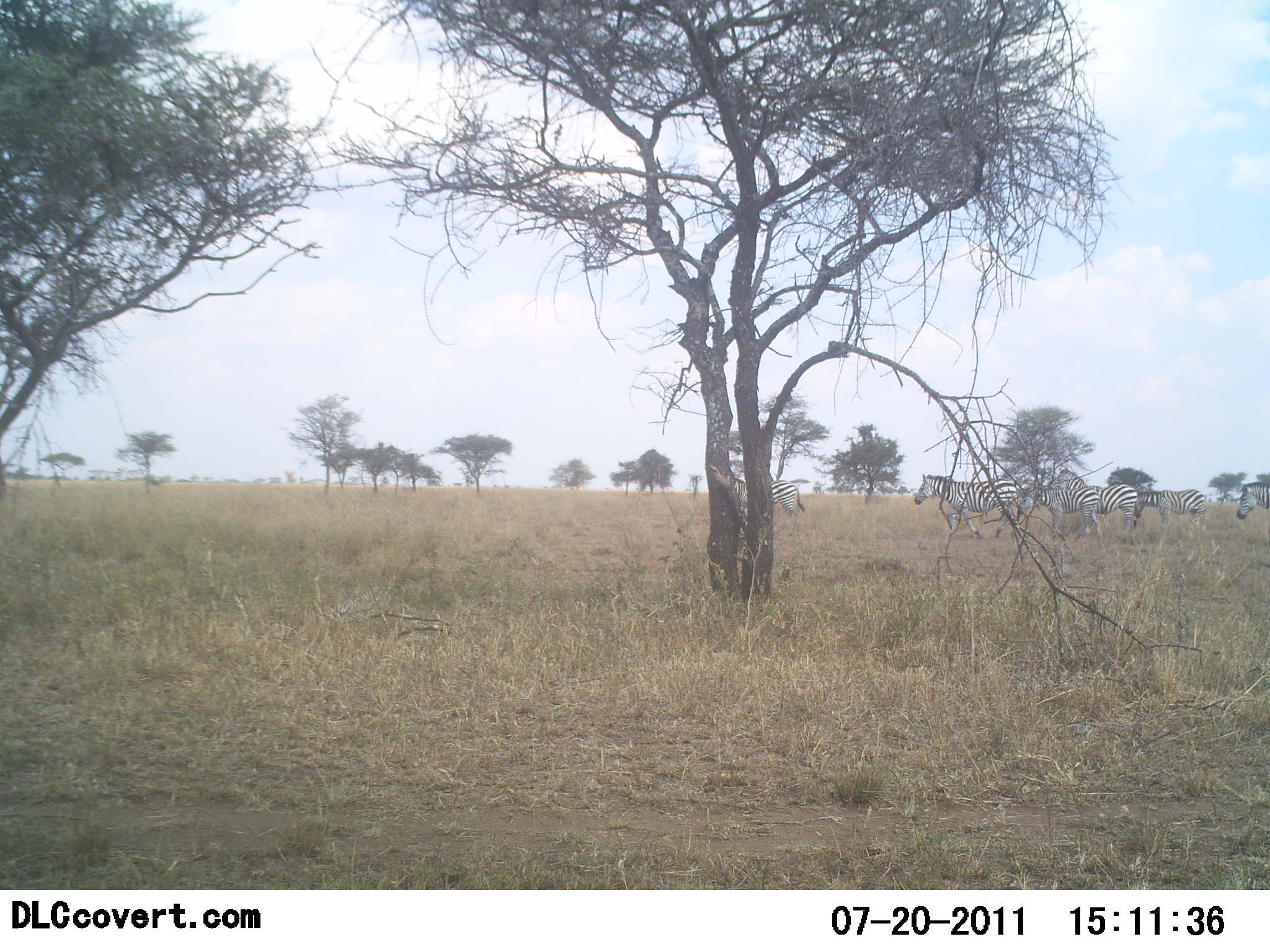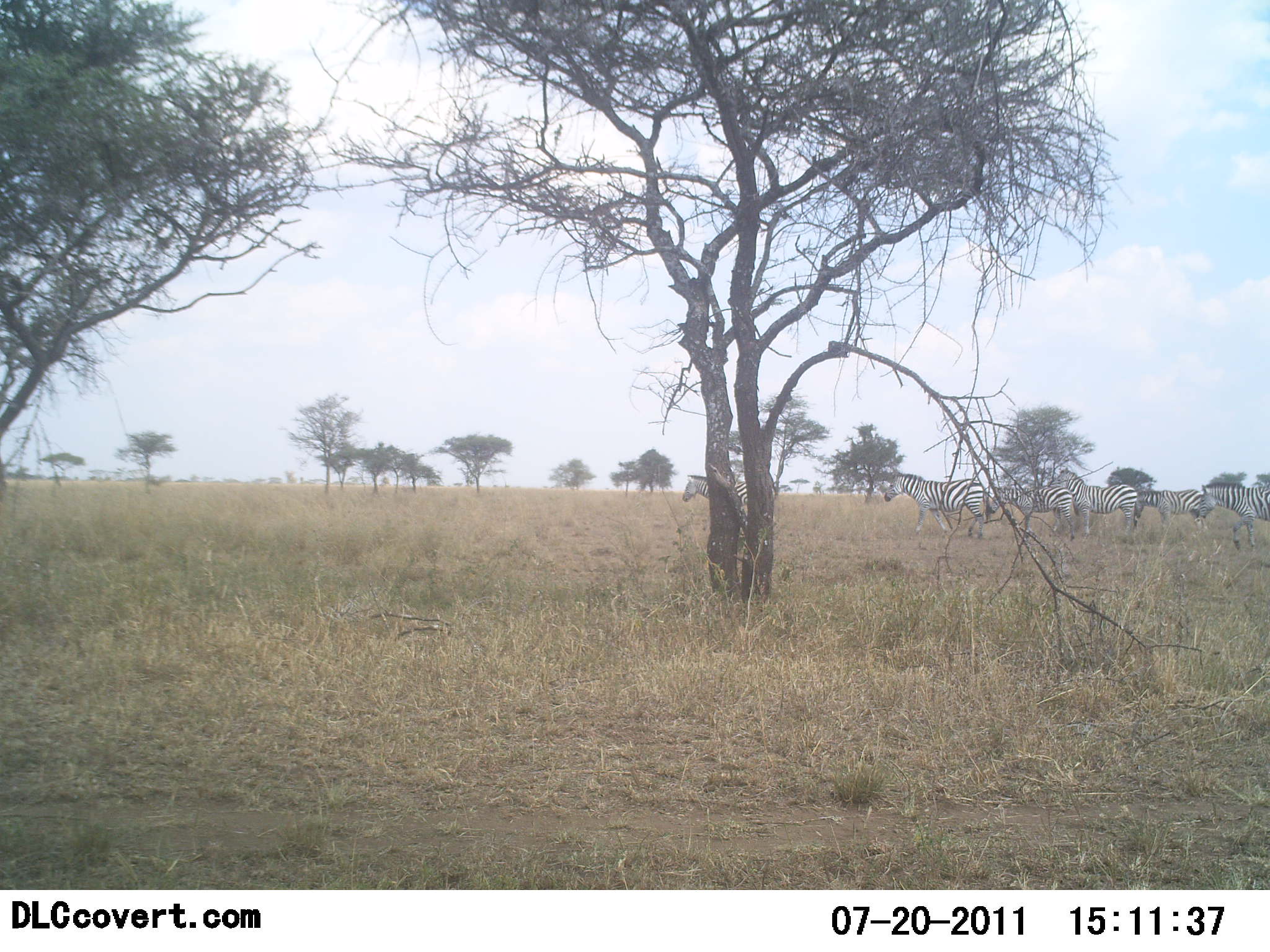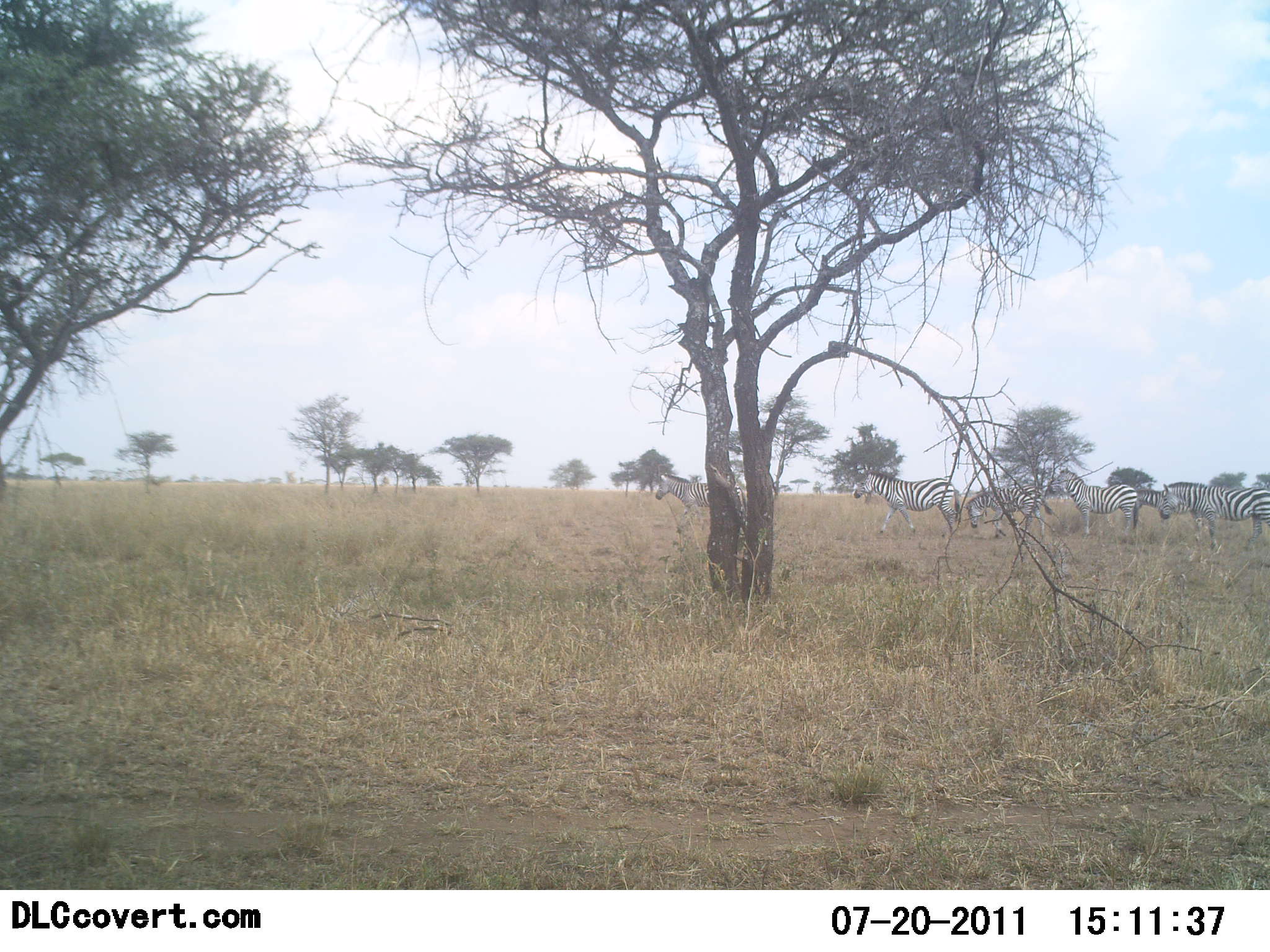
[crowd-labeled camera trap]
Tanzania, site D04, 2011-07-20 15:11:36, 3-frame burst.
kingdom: Animalia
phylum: Chordata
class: Mammalia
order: Perissodactyla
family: Equidae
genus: Equus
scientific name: Equus quagga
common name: plains zebra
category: zebra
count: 6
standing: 46%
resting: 0%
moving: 85%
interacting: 0%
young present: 8%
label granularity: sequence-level